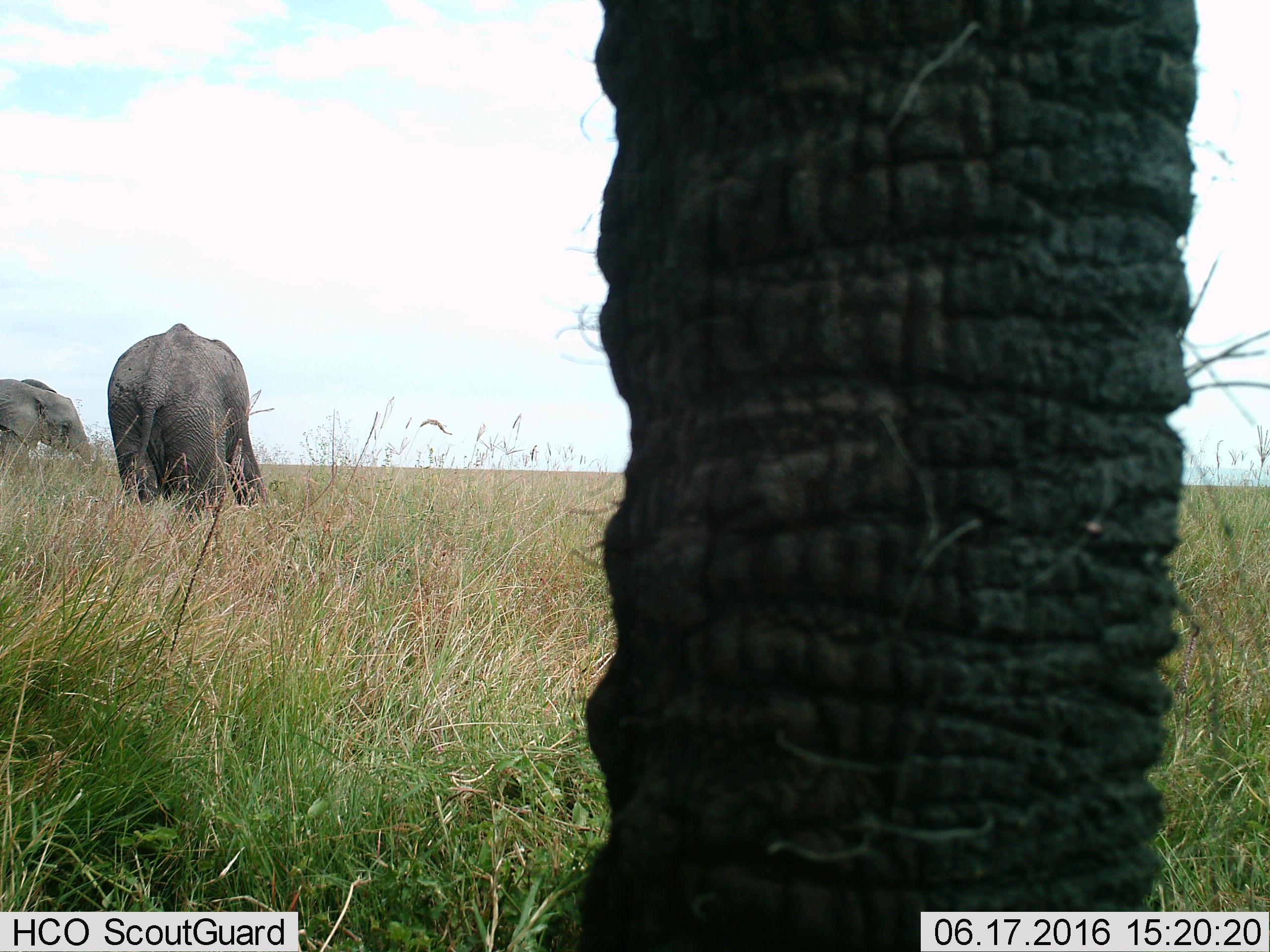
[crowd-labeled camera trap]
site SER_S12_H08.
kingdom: Animalia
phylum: Chordata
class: Mammalia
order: Proboscidea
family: Elephantidae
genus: Loxodonta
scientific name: Loxodonta africana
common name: african bush elephant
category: elephant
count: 3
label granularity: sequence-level